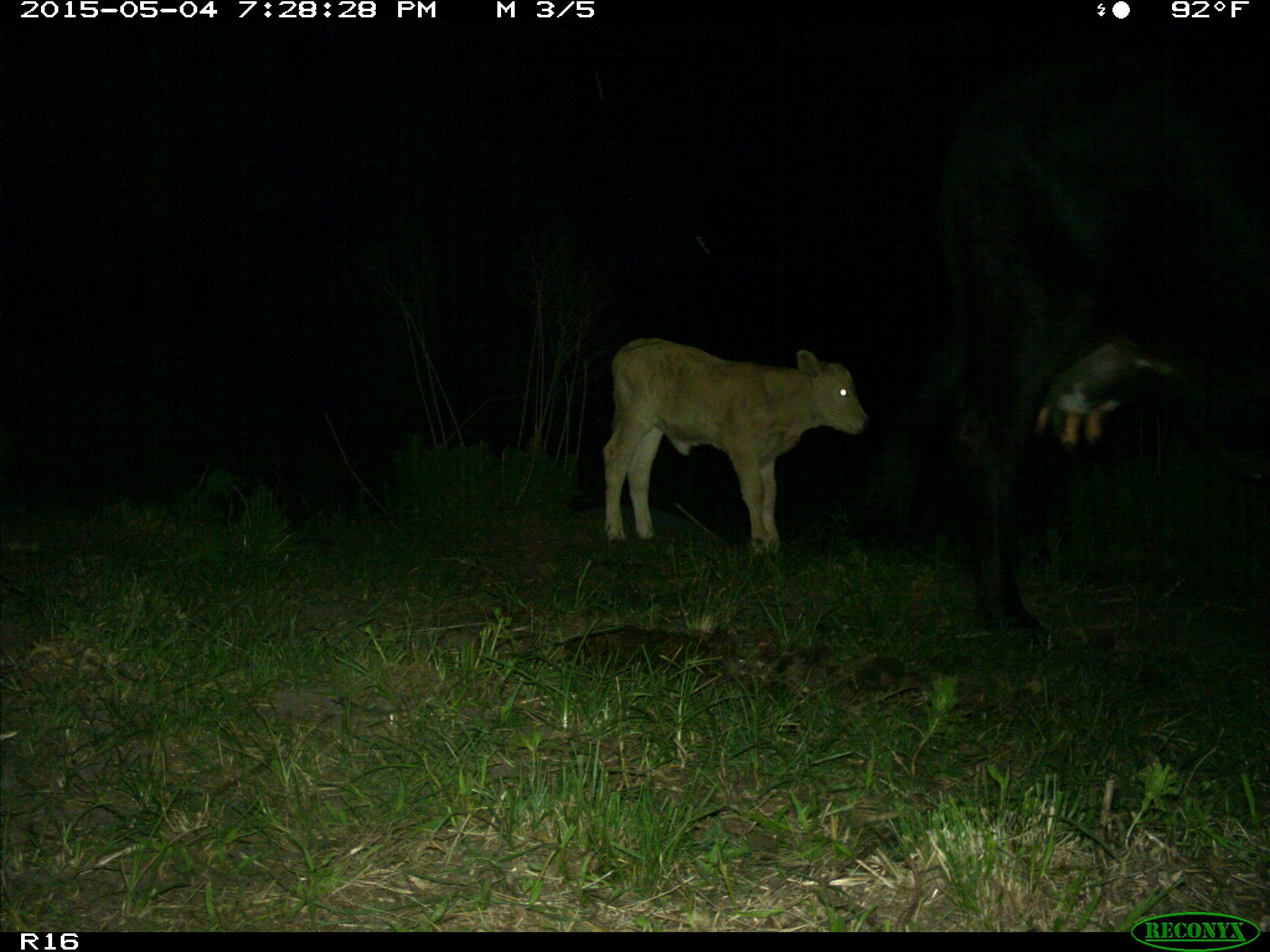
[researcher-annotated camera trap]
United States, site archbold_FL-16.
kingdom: Animalia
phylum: Chordata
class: Mammalia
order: Artiodactyla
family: Bovidae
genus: Bos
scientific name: Bos taurus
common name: domestic cow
Bos taurus (domestic cow).